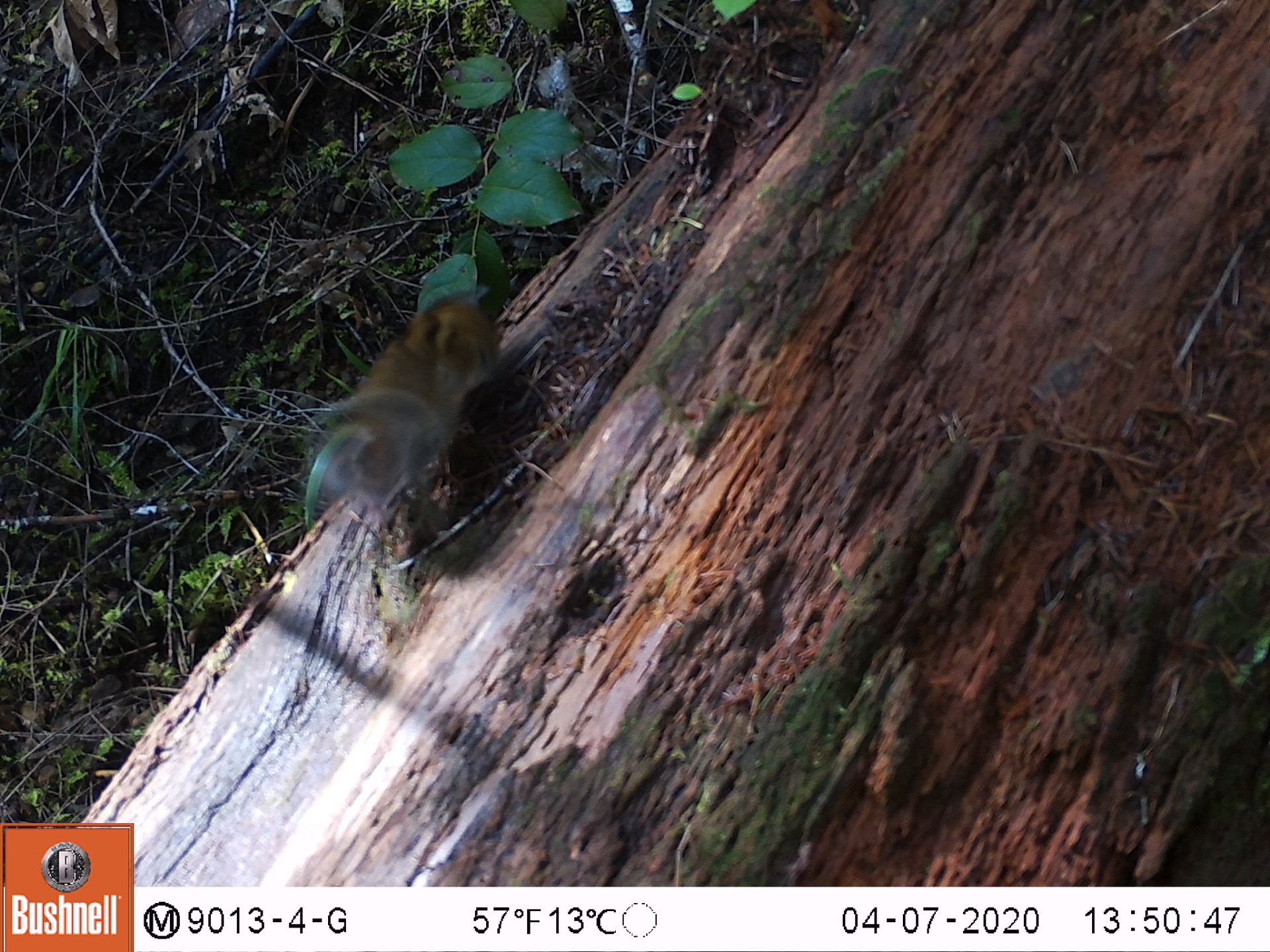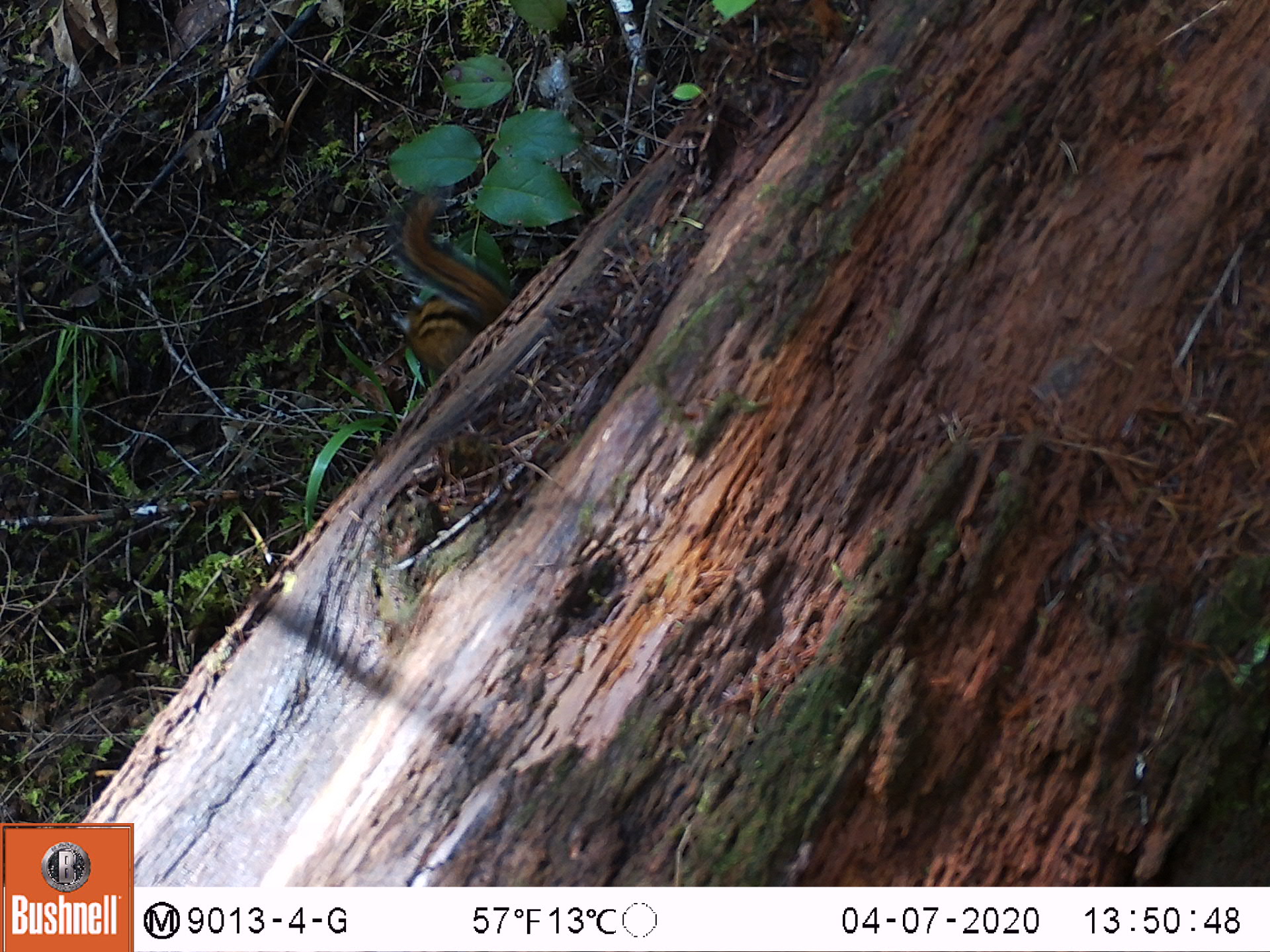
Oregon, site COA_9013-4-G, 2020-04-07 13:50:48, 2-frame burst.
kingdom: Animalia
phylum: Chordata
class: Mammalia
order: Rodentia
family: Sciuridae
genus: Neotamias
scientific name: Neotamias townsendii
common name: townsend's chipmunk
Townsend's chipmunk (Neotamias townsendii).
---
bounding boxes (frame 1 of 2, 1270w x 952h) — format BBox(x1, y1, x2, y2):
townsend's chipmunk: BBox(295, 275, 510, 512)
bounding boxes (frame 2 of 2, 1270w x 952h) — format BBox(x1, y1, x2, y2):
townsend's chipmunk: BBox(391, 179, 517, 376)